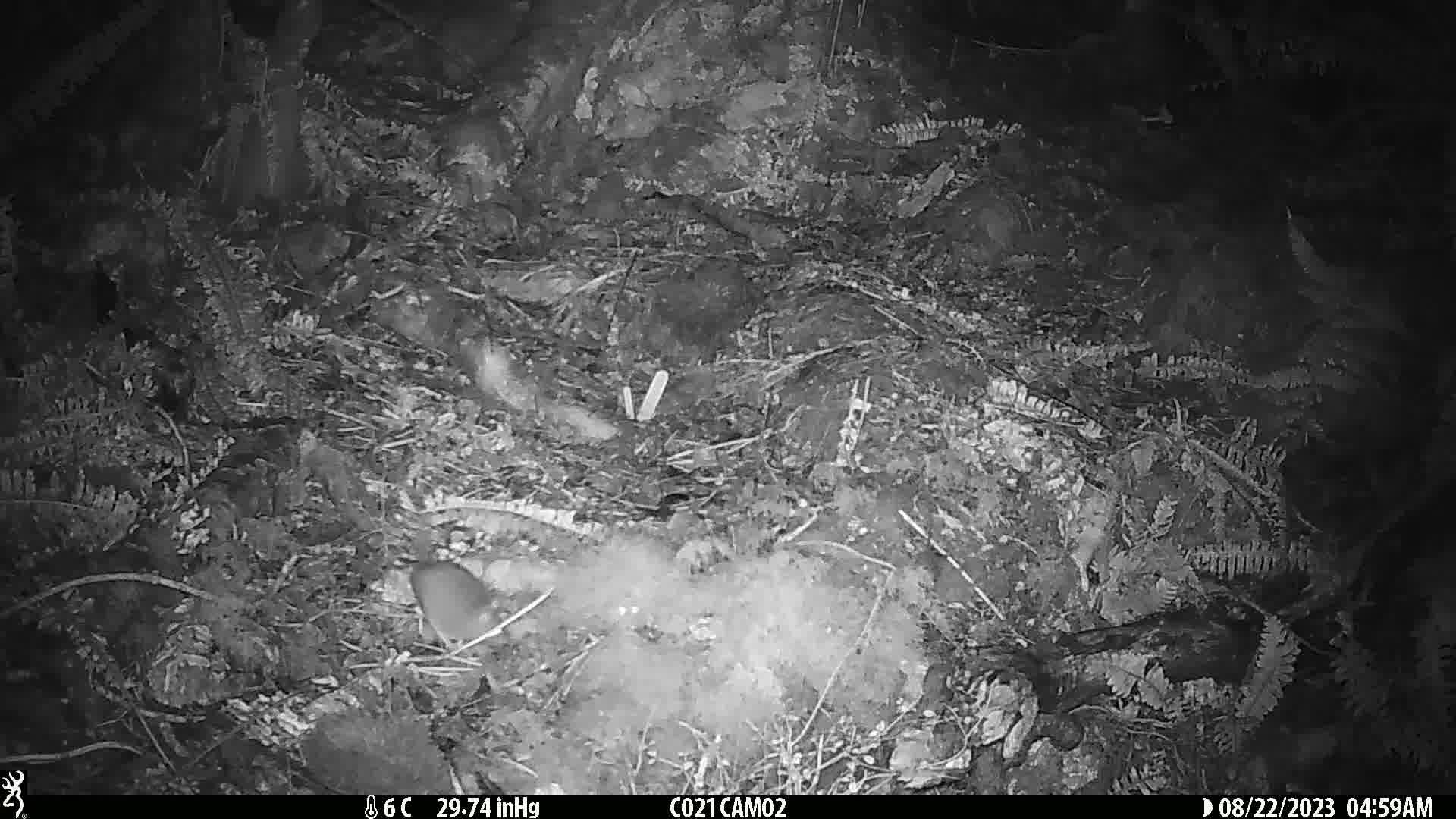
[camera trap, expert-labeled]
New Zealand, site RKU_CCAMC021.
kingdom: Animalia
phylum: Chordata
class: Mammalia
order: Rodentia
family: Muridae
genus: Rattus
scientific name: Rattus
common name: rat